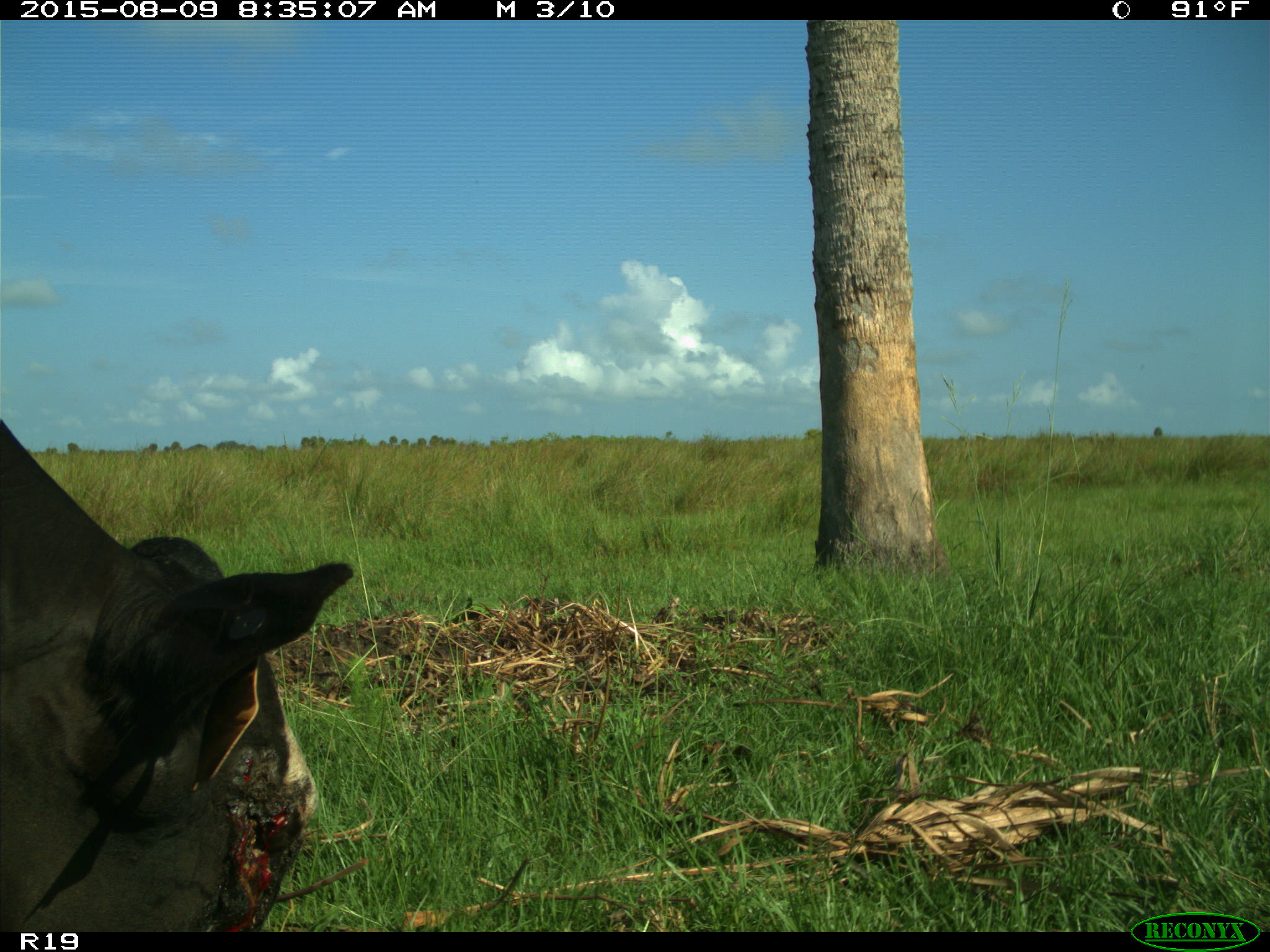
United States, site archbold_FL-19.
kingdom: Animalia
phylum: Chordata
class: Mammalia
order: Artiodactyla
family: Bovidae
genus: Bos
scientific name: Bos taurus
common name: domestic cow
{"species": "Bos taurus (domestic cow)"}